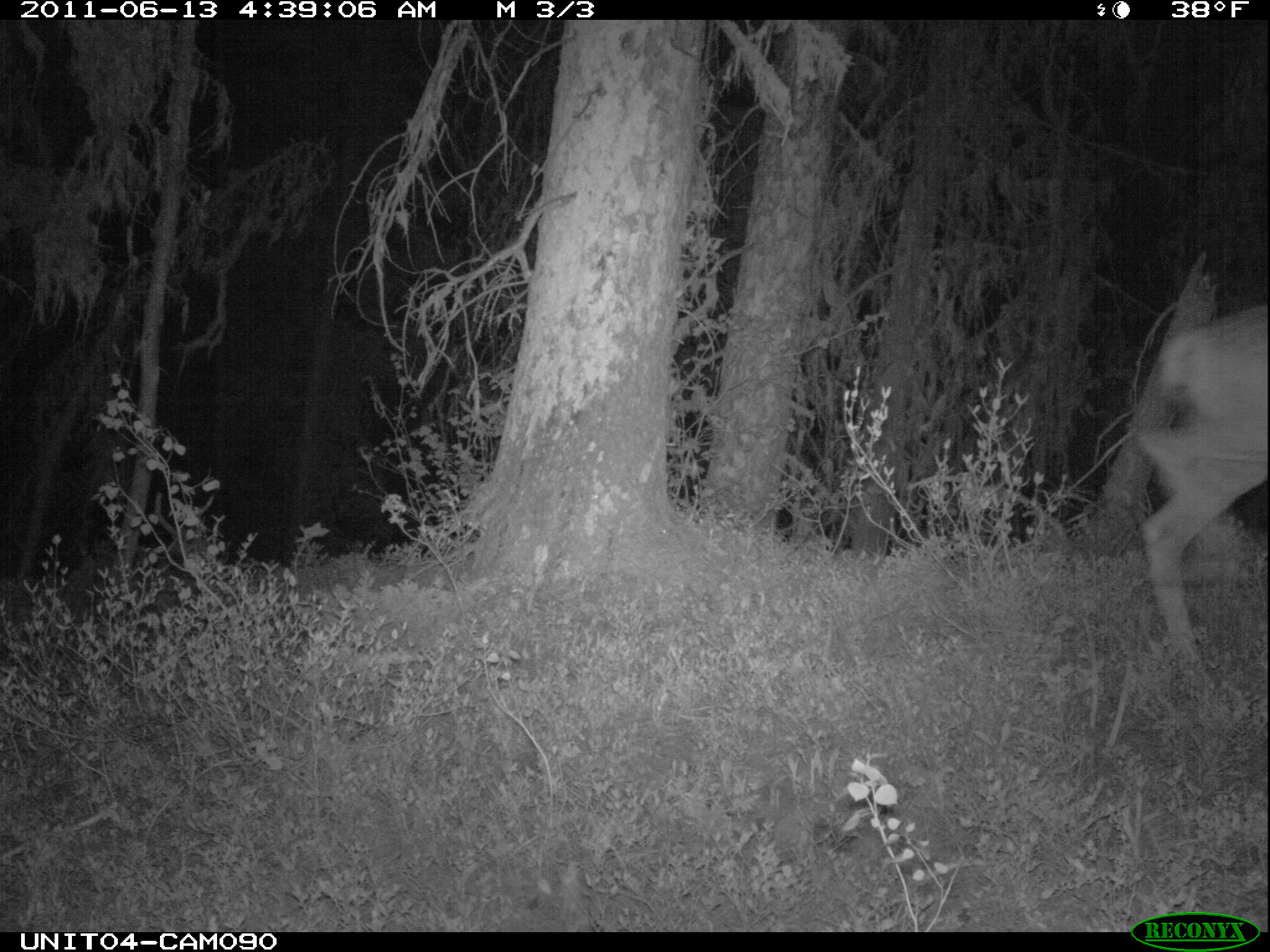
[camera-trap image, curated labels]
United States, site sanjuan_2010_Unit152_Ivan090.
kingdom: Animalia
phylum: Chordata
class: Mammalia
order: Artiodactyla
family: Cervidae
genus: Odocoileus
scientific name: Odocoileus hemionus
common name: mule deer